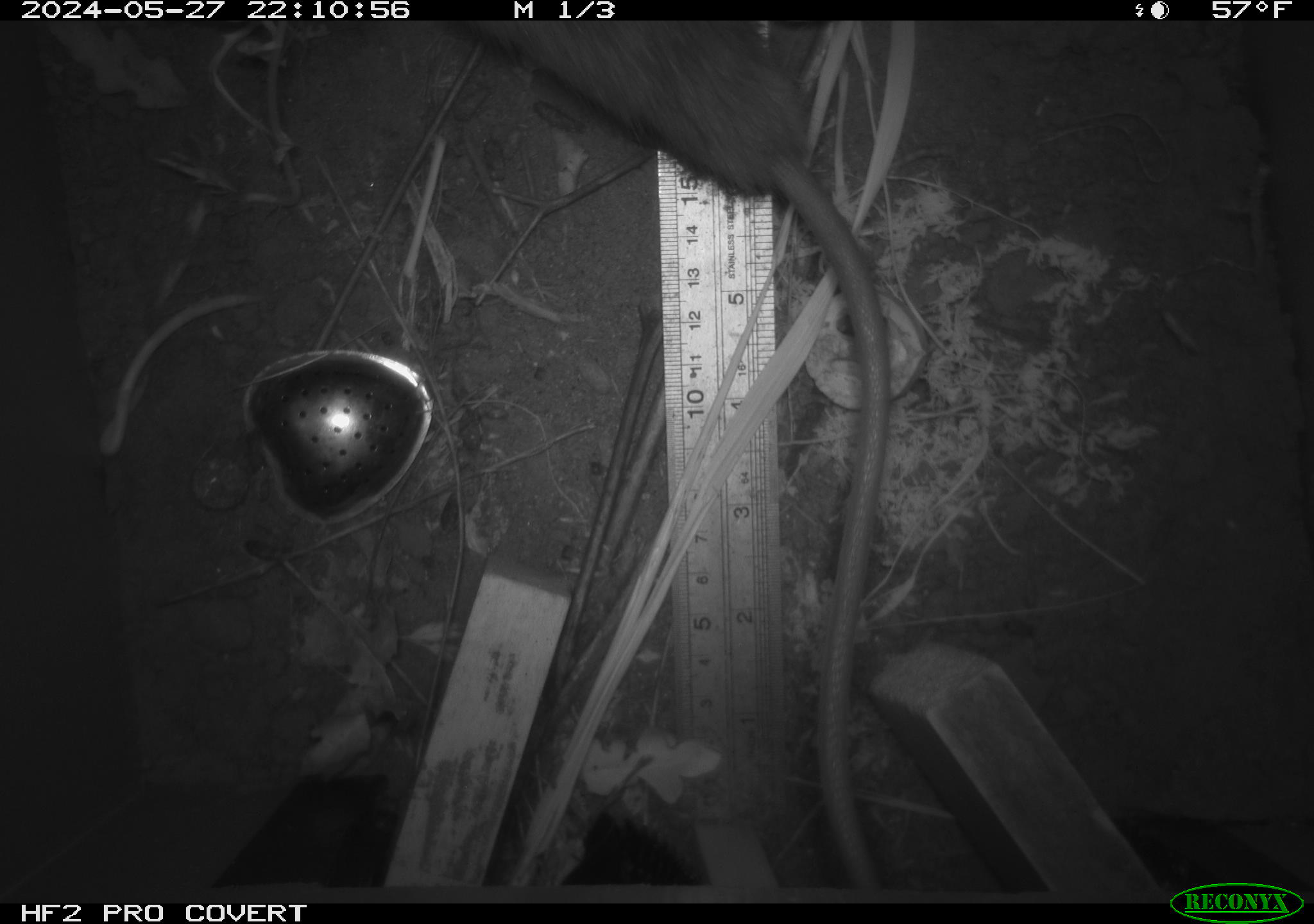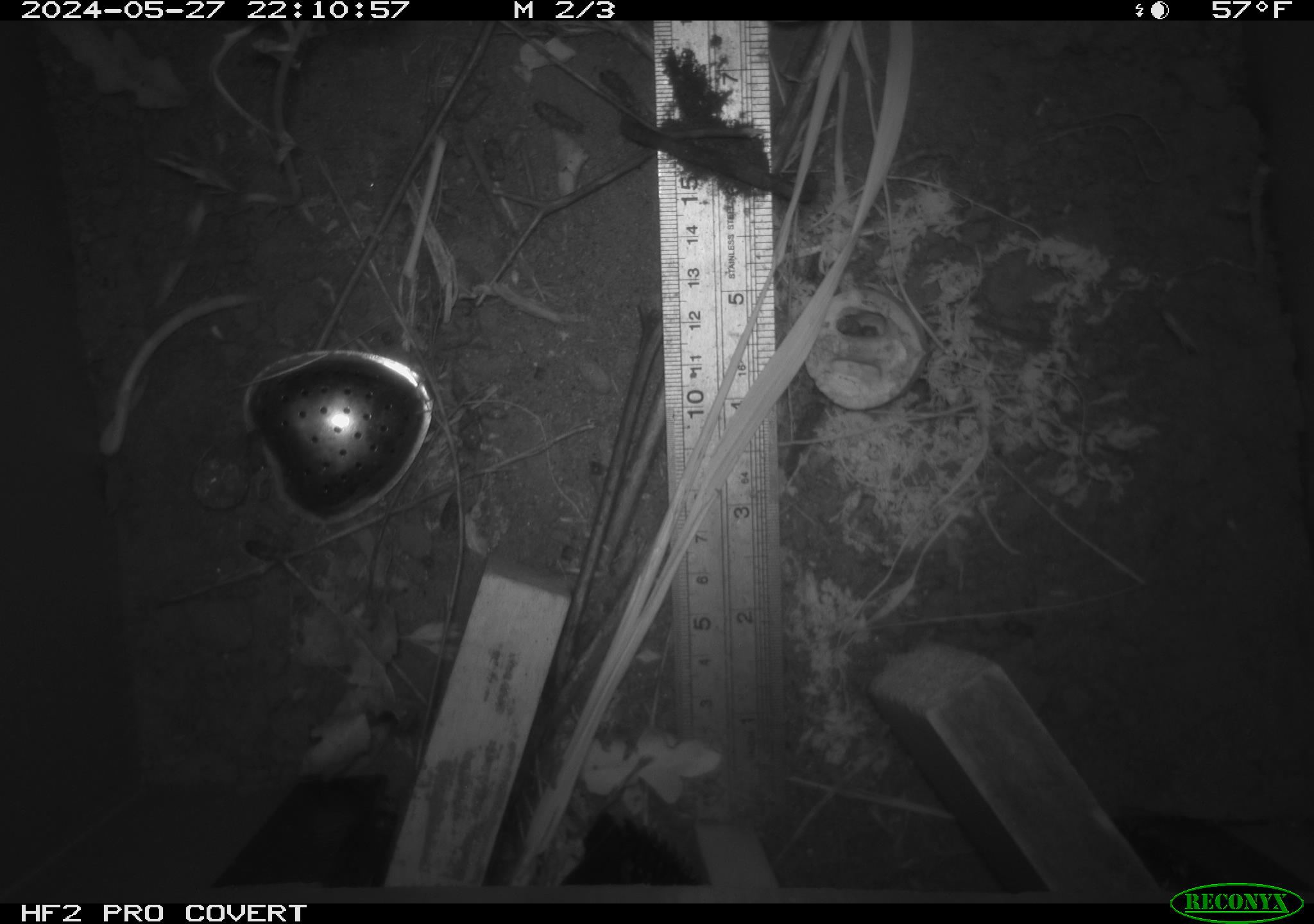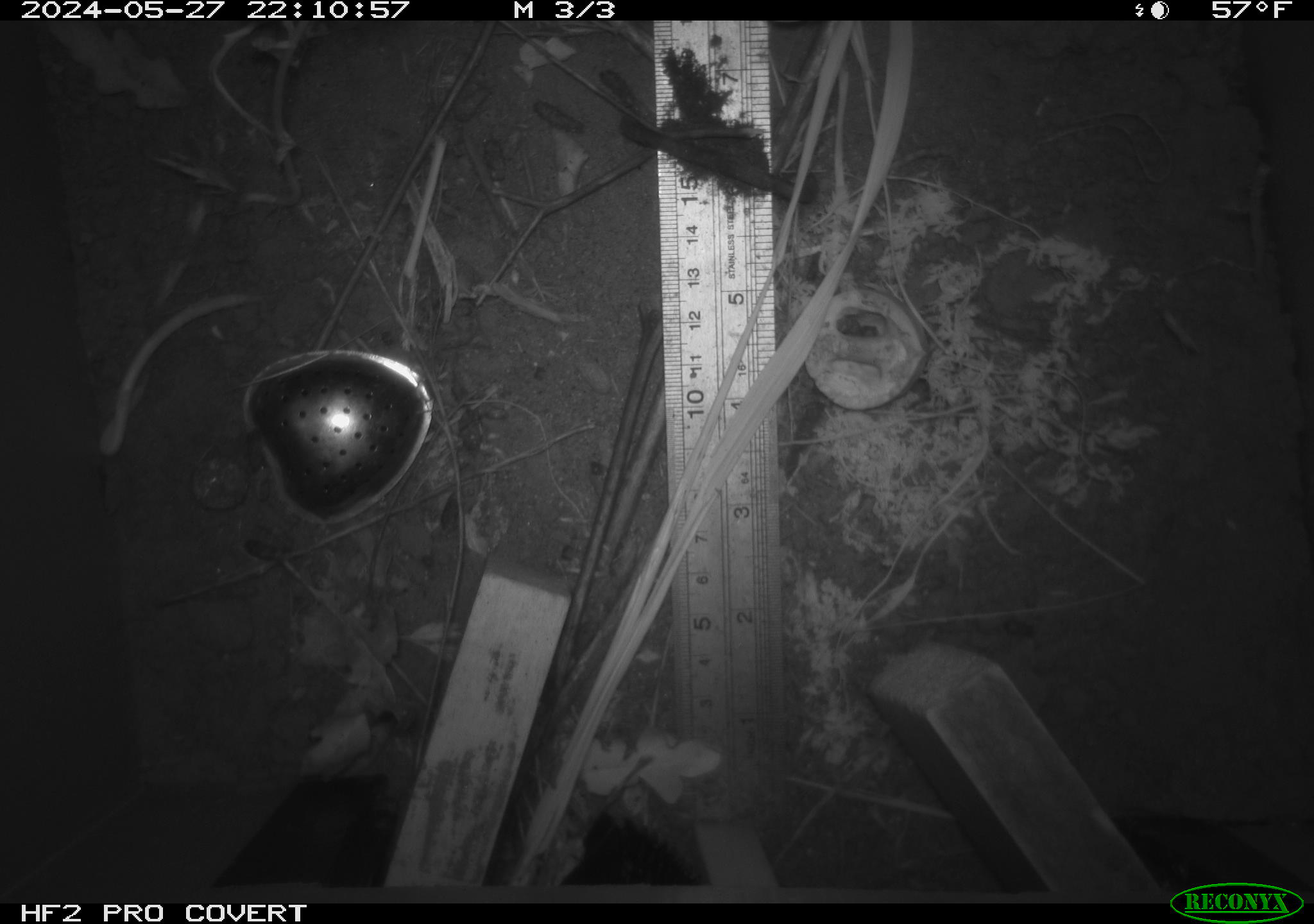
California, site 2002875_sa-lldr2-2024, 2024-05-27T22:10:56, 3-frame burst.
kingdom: Animalia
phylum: Chordata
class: Mammalia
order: Rodentia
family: Muridae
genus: Rattus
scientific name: Rattus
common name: rat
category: rattus species